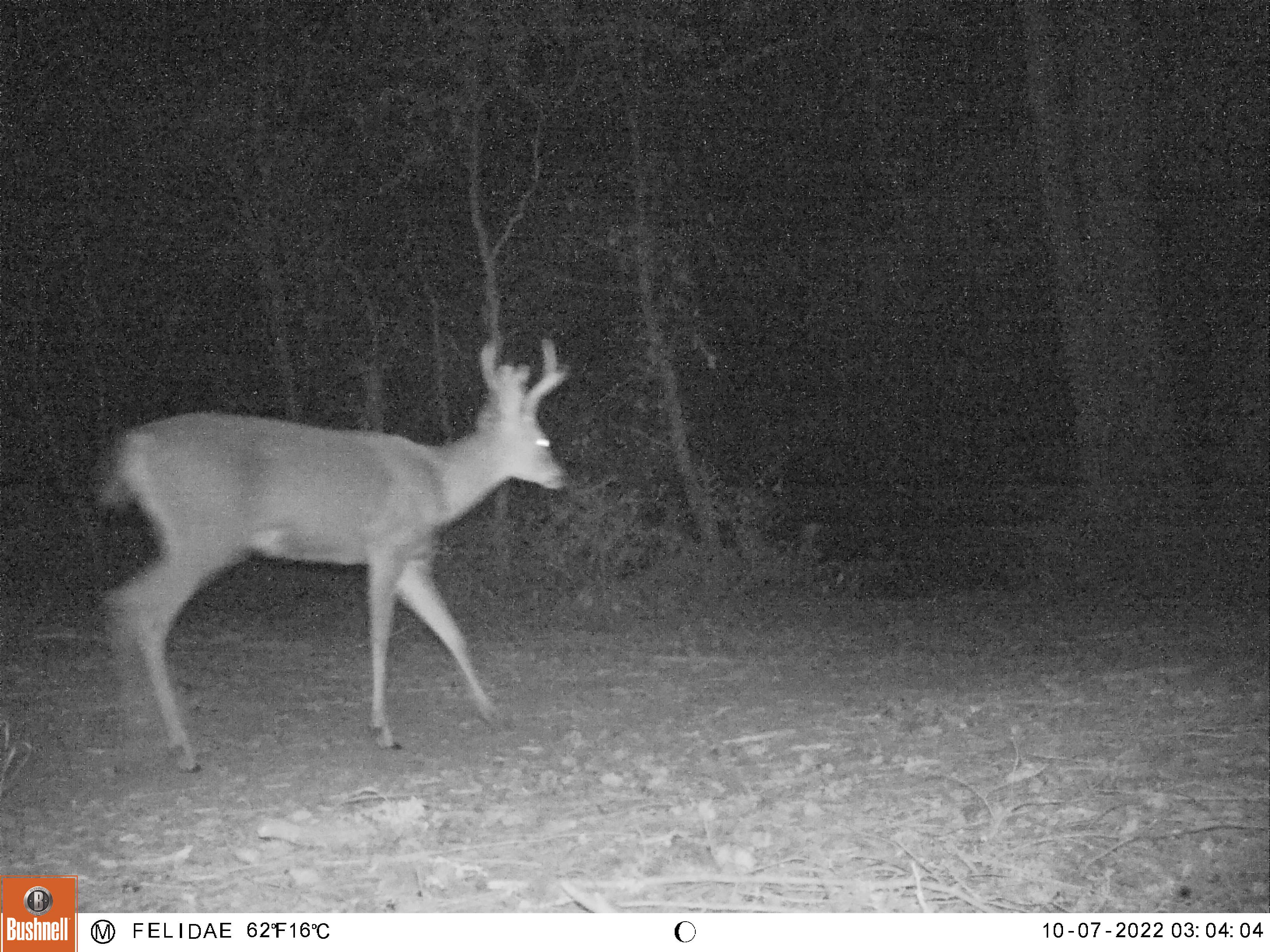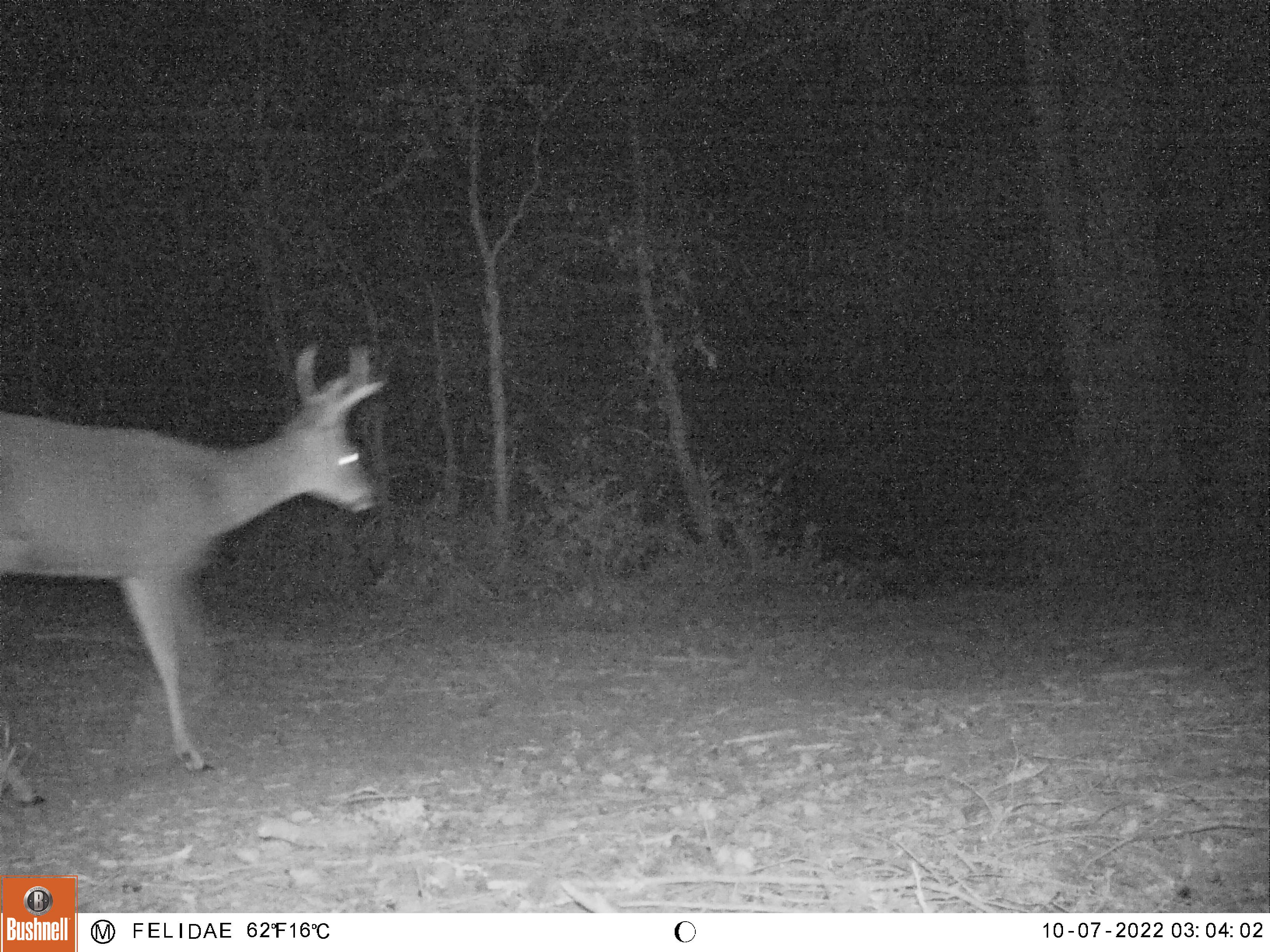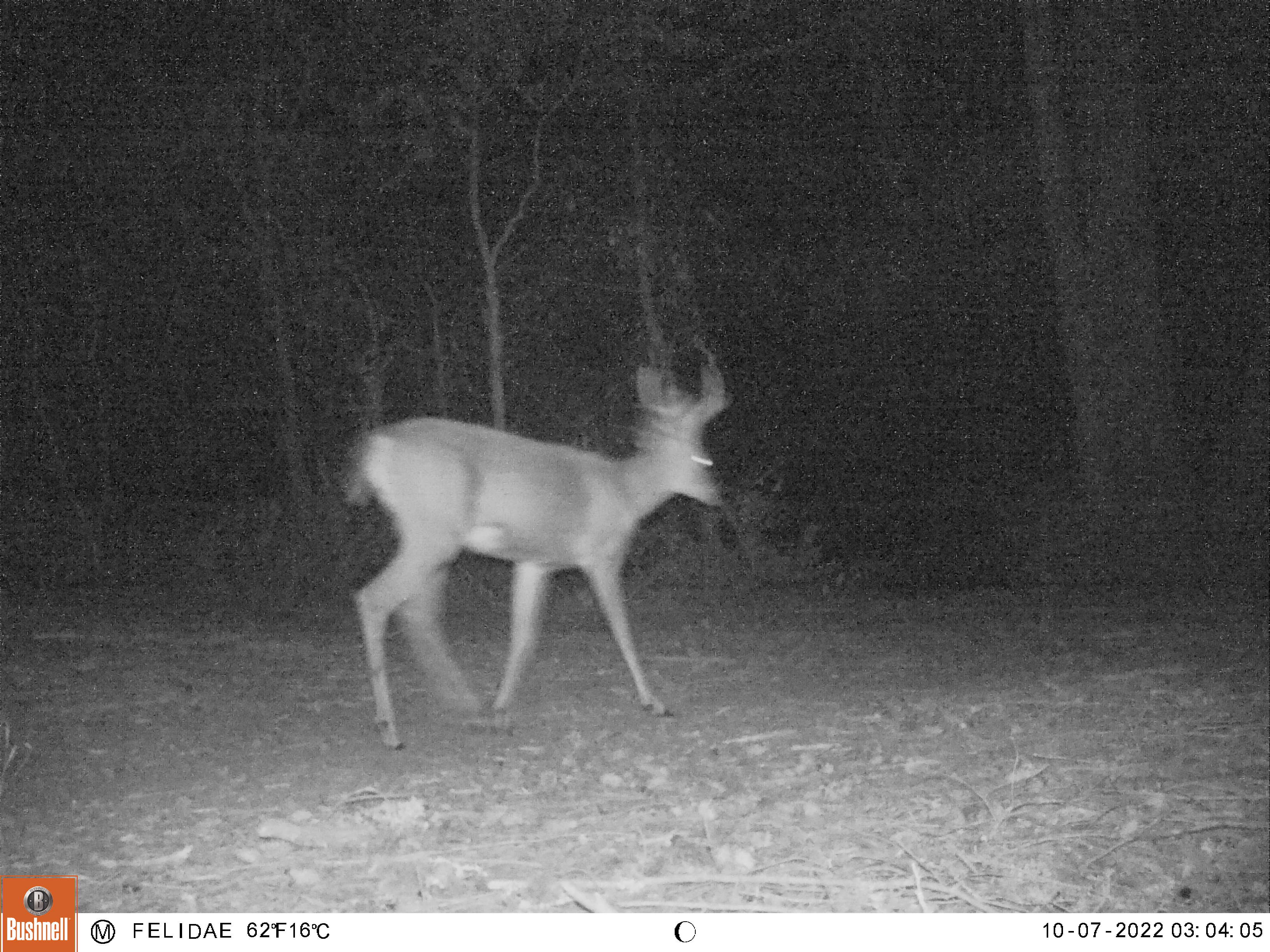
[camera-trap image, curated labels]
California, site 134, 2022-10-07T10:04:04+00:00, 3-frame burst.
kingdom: Animalia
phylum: Chordata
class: Mammalia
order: Artiodactyla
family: Cervidae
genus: Odocoileus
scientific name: Odocoileus hemionus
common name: mule deer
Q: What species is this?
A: Mule deer (Odocoileus hemionus).